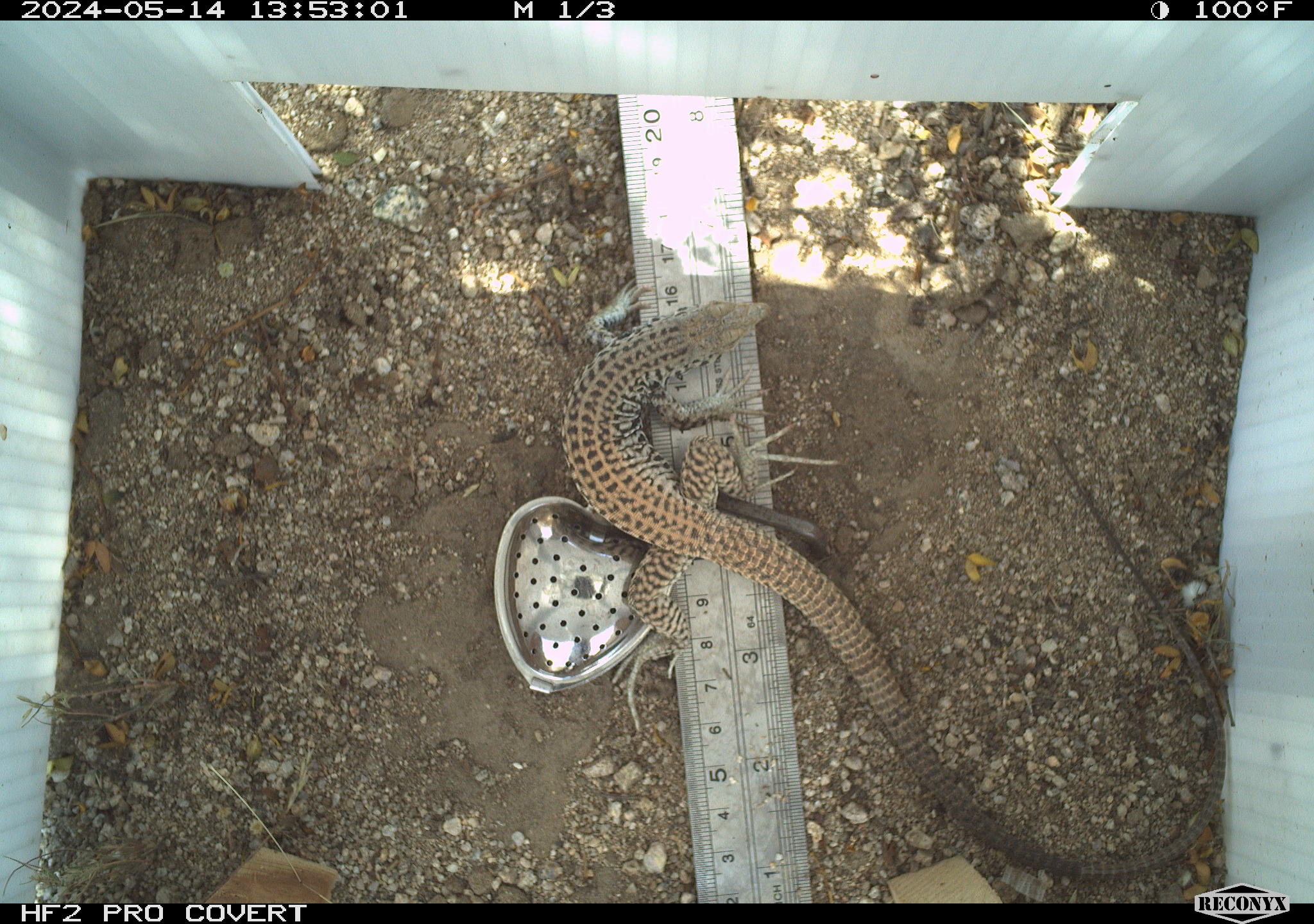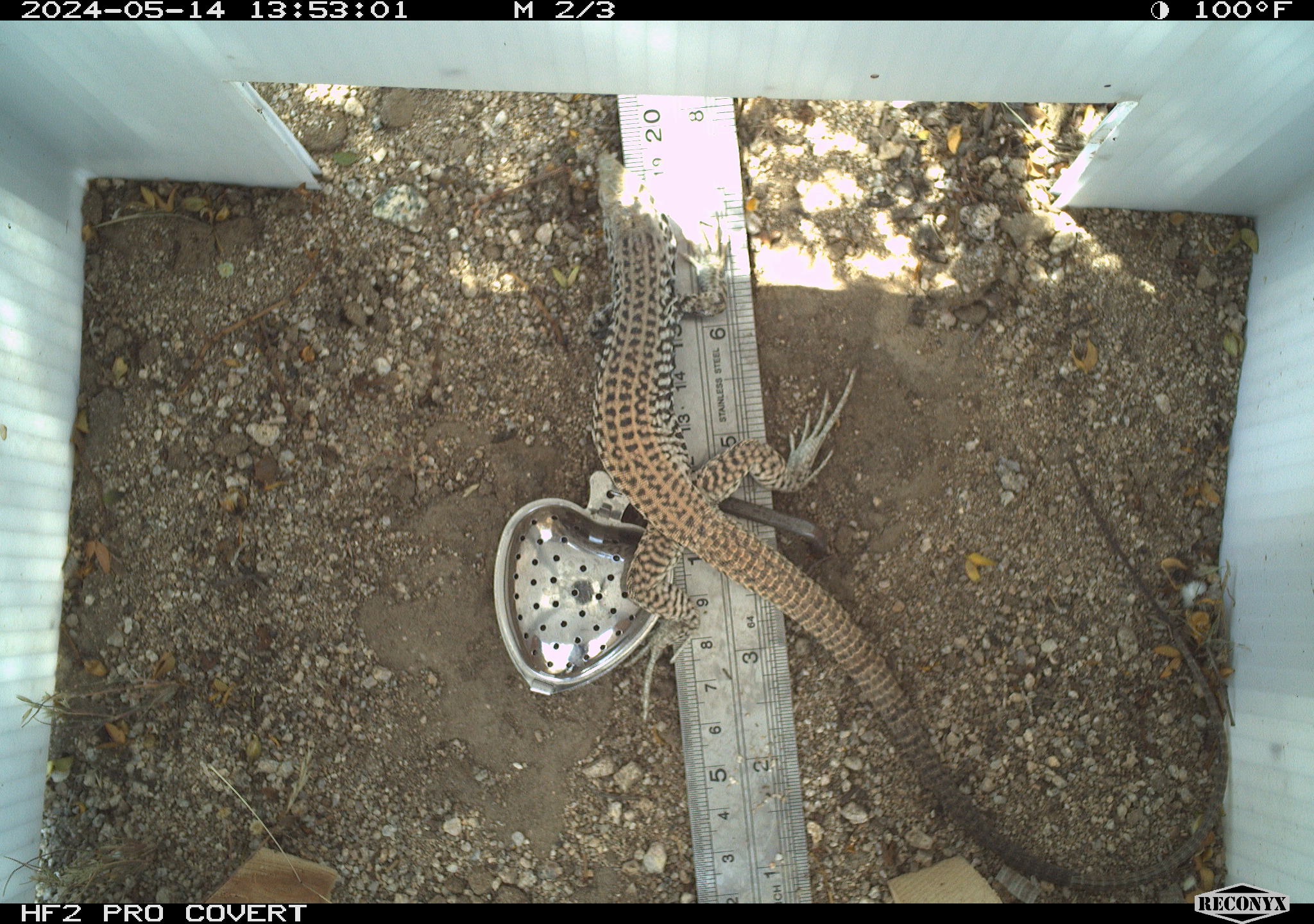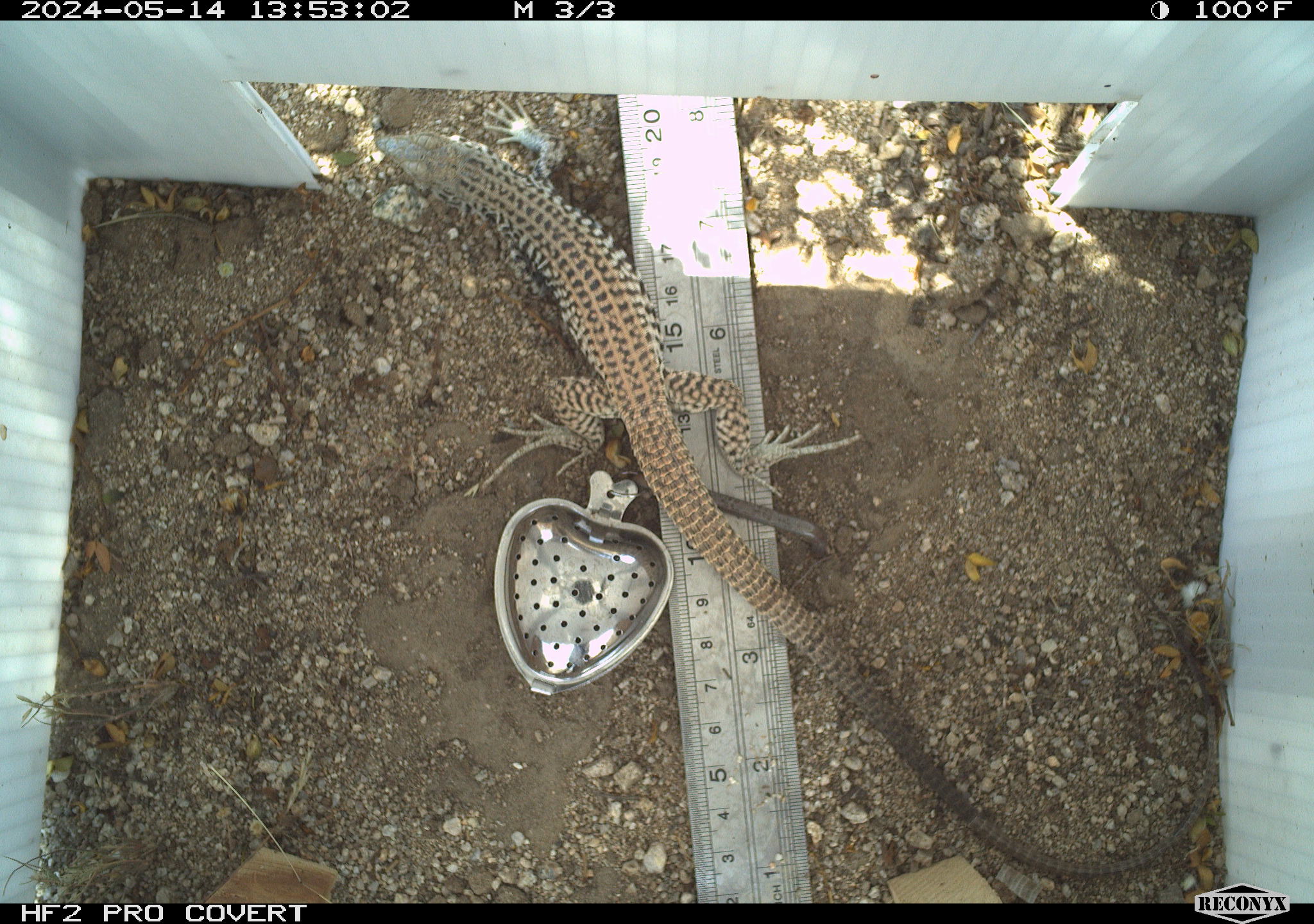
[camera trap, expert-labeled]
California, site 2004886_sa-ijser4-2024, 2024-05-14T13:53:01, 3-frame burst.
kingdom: Animalia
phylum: Chordata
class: Reptilia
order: Squamata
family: Teiidae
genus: Aspidoscelis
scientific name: Aspidoscelis tigris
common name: western whiptail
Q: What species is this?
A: Western whiptail (Aspidoscelis tigris).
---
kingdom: Animalia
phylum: Chordata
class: Reptilia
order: Squamata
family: Teiidae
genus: Aspidoscelis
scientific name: Aspidoscelis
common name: whiptail lizards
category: aspidoscelis species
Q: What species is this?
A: Aspidoscelis species (whiptail lizards) (Aspidoscelis).